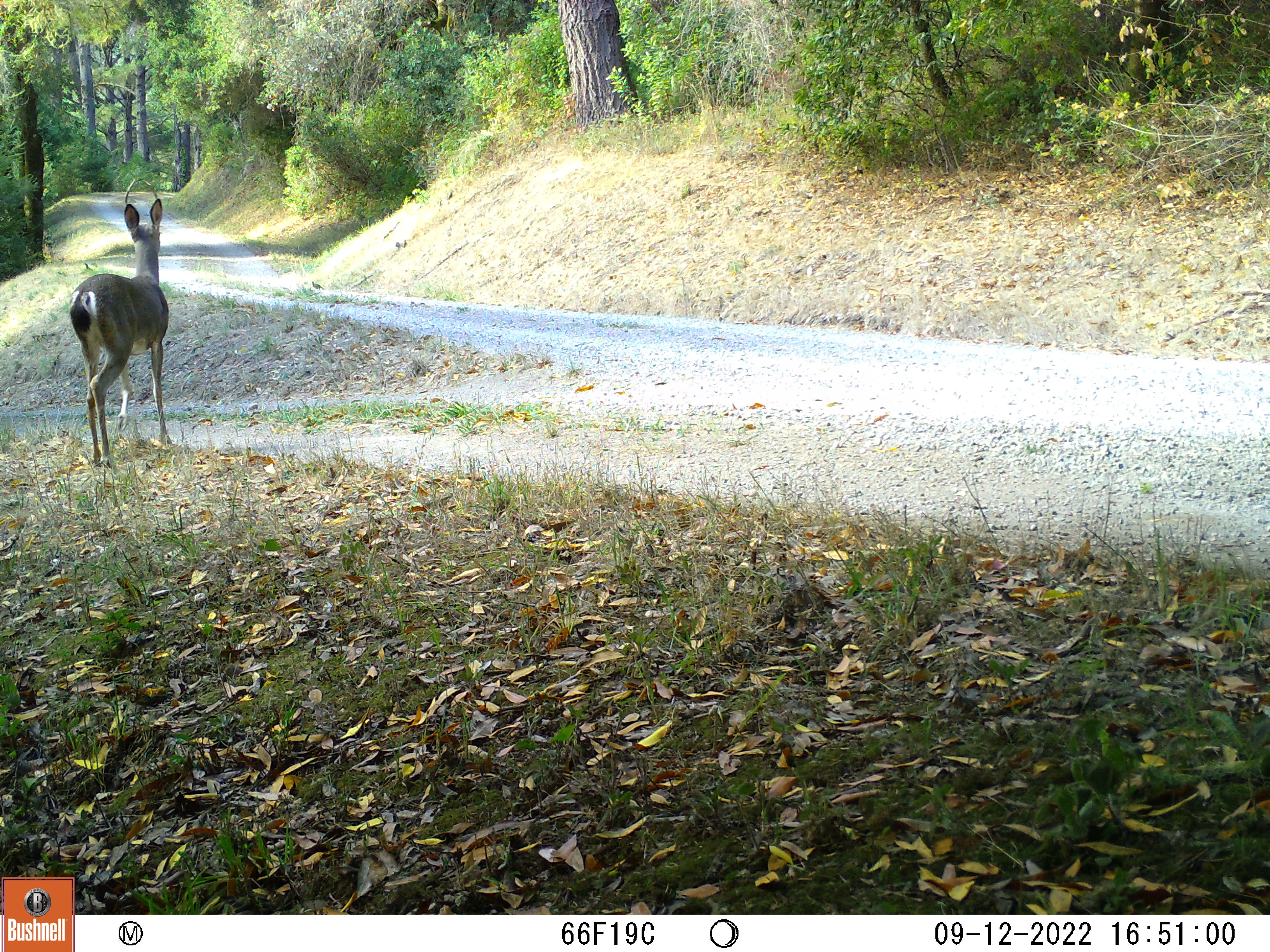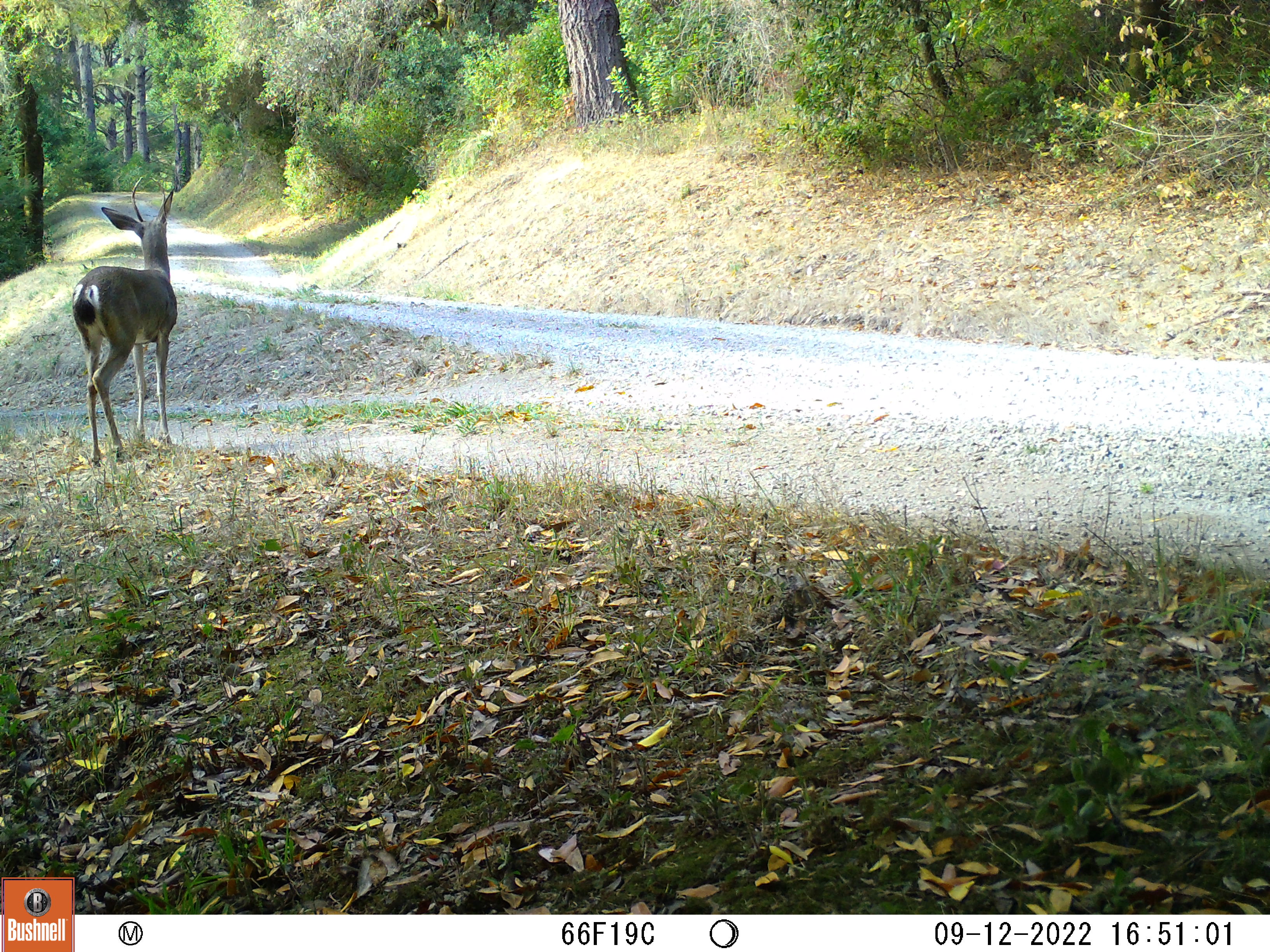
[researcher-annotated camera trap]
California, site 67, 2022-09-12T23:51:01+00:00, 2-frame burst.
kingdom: Animalia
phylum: Chordata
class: Mammalia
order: Artiodactyla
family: Cervidae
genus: Odocoileus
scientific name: Odocoileus hemionus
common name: mule deer